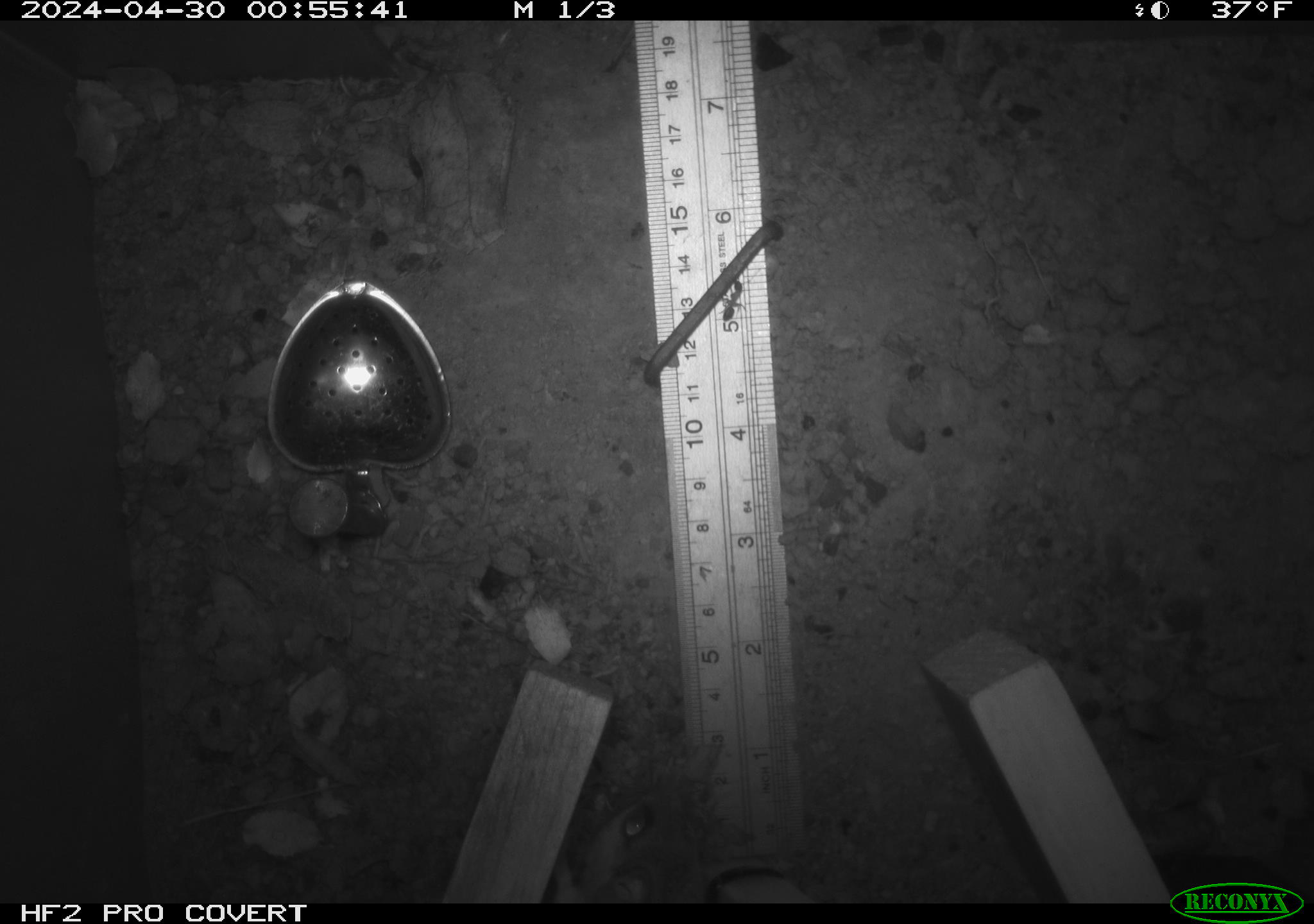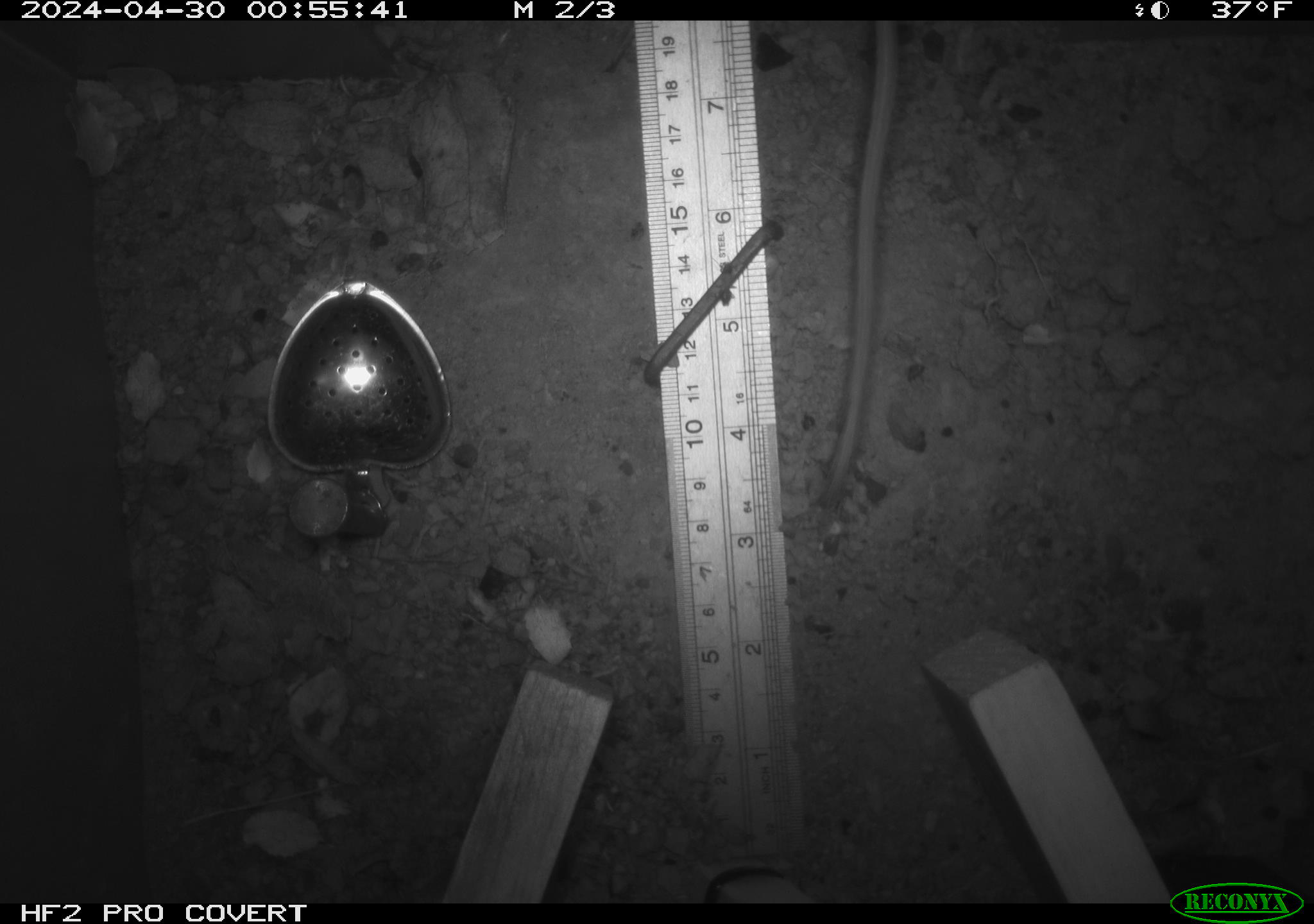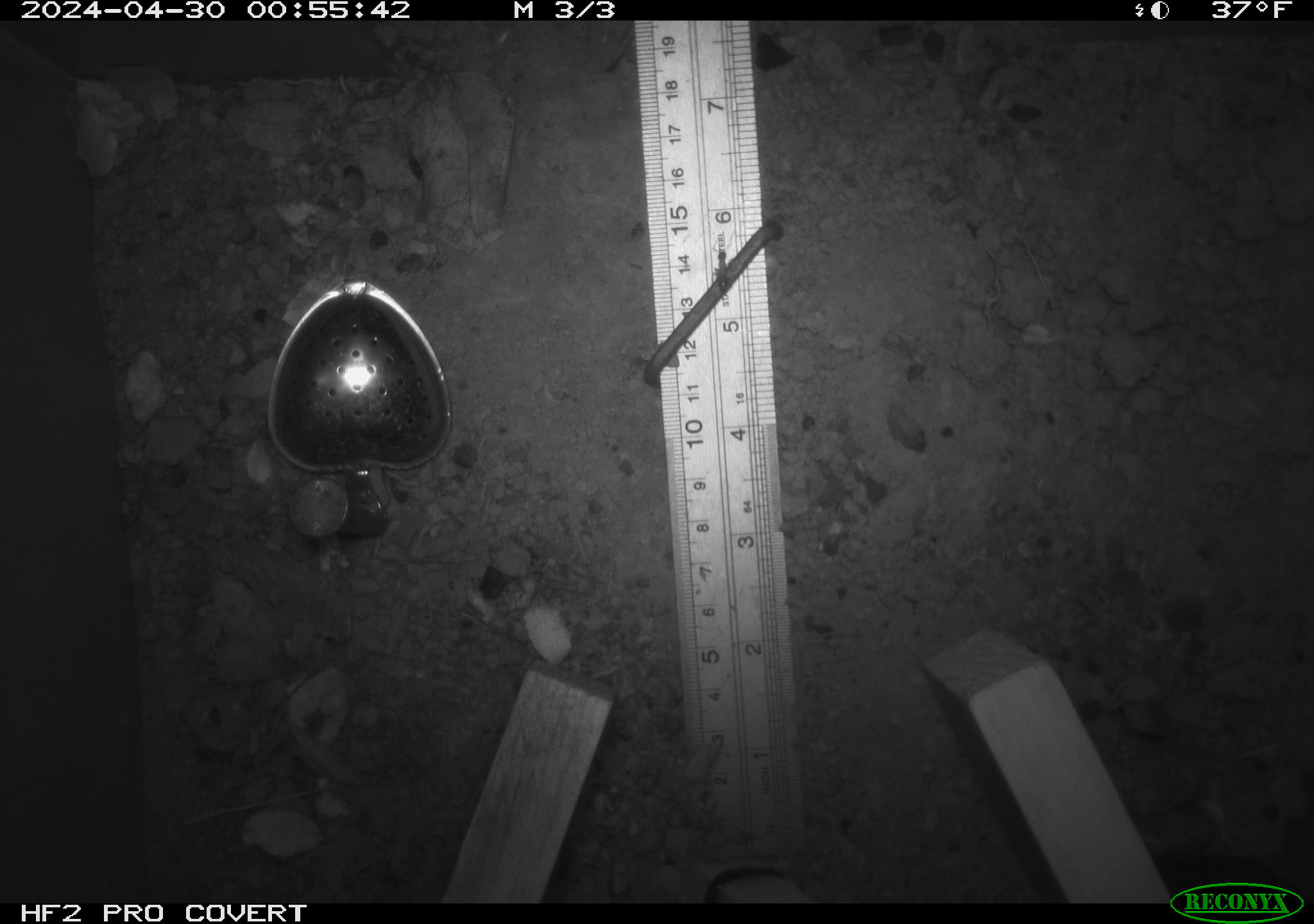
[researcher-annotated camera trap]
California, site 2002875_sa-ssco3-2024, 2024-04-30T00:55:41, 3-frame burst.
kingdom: Animalia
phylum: Chordata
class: Mammalia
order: Rodentia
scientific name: Rodentia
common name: rodent